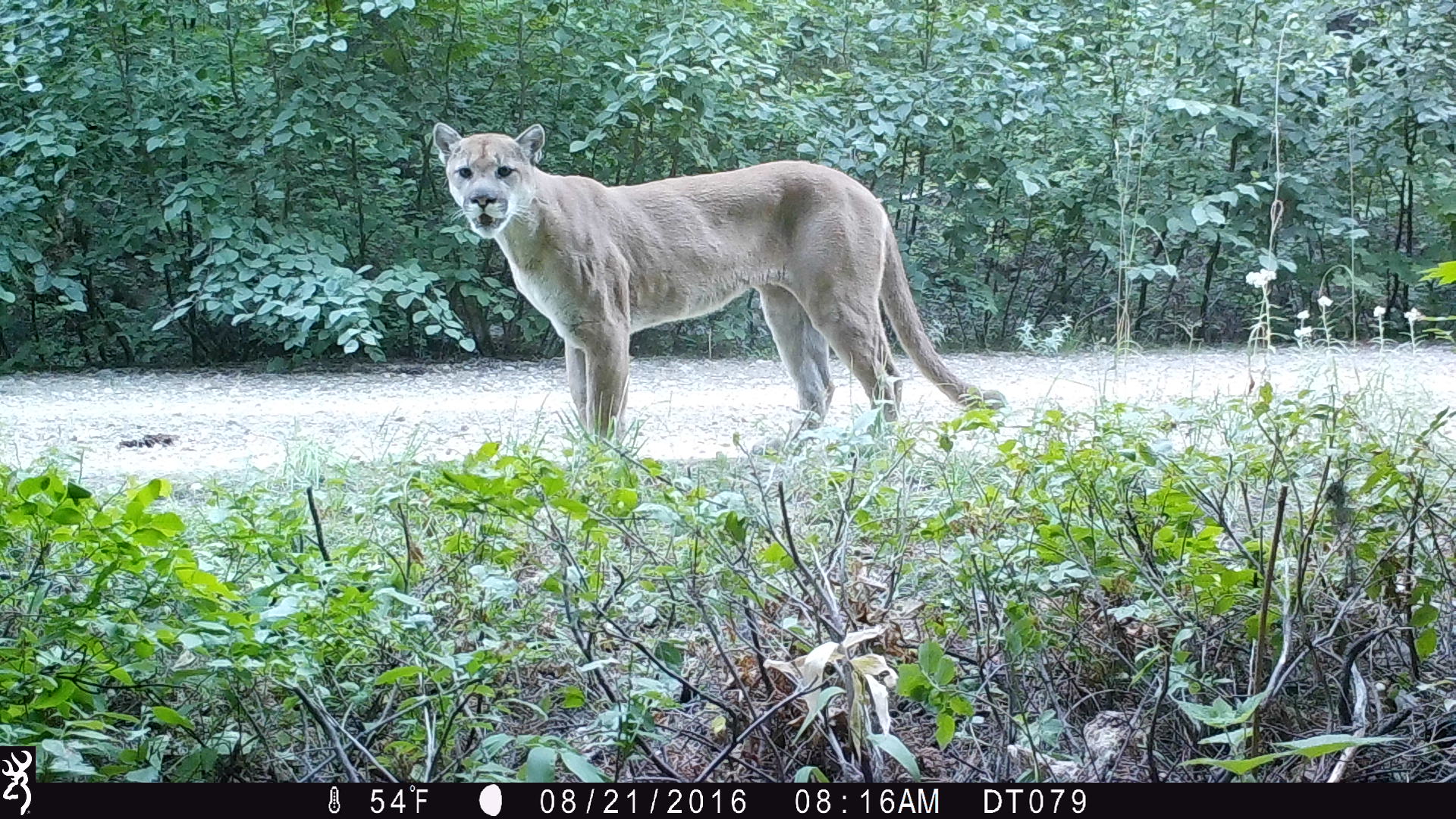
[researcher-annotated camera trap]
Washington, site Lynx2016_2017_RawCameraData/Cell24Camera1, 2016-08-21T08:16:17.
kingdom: Animalia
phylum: Chordata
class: Mammalia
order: Carnivora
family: Felidae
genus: Puma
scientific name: Puma concolor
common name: mountain lion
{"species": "Puma concolor (mountain lion)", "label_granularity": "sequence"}